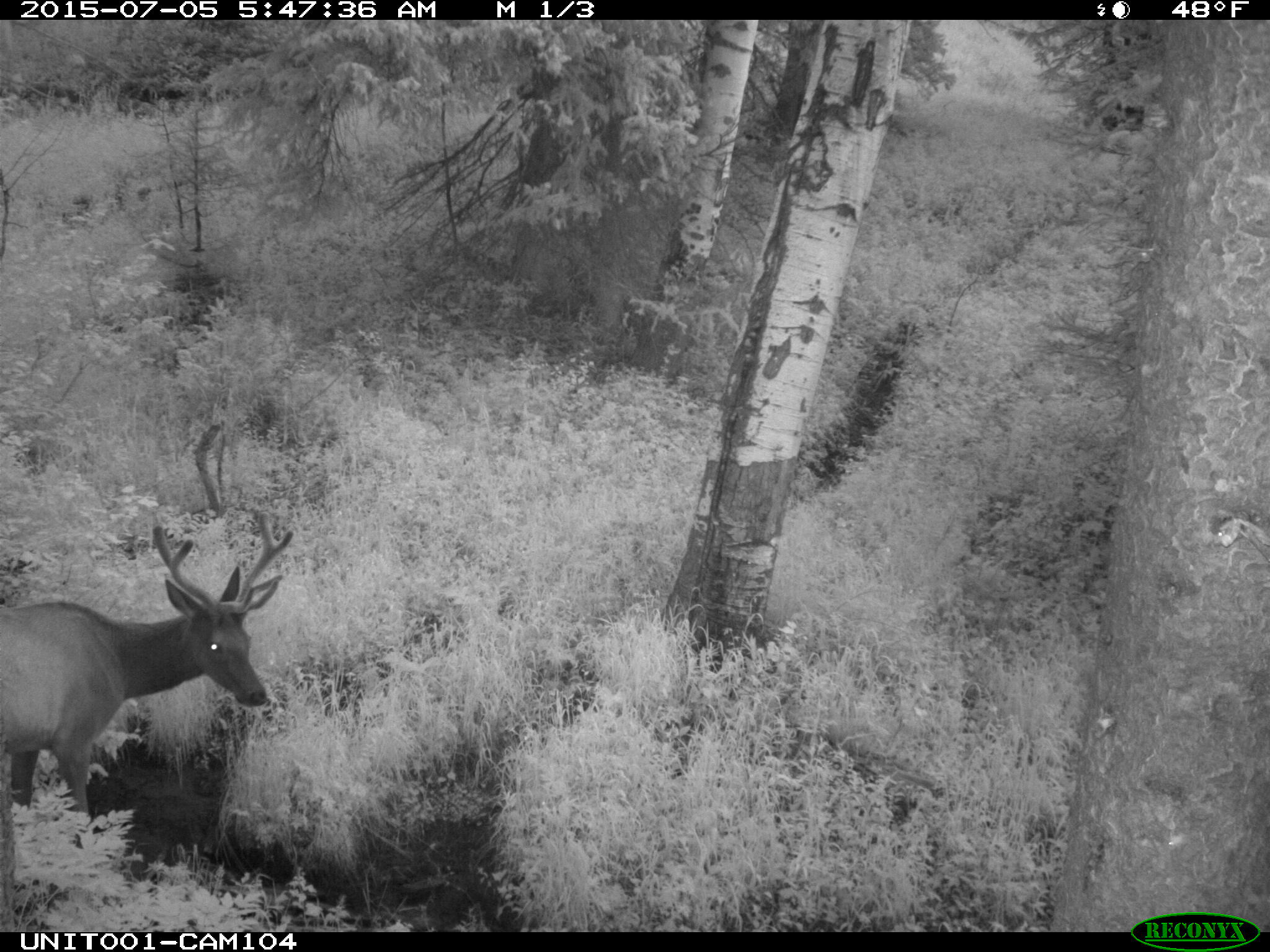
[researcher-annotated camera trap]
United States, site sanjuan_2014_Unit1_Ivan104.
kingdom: Animalia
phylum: Chordata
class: Mammalia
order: Artiodactyla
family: Cervidae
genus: Cervus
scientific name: Cervus elaphus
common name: red deer